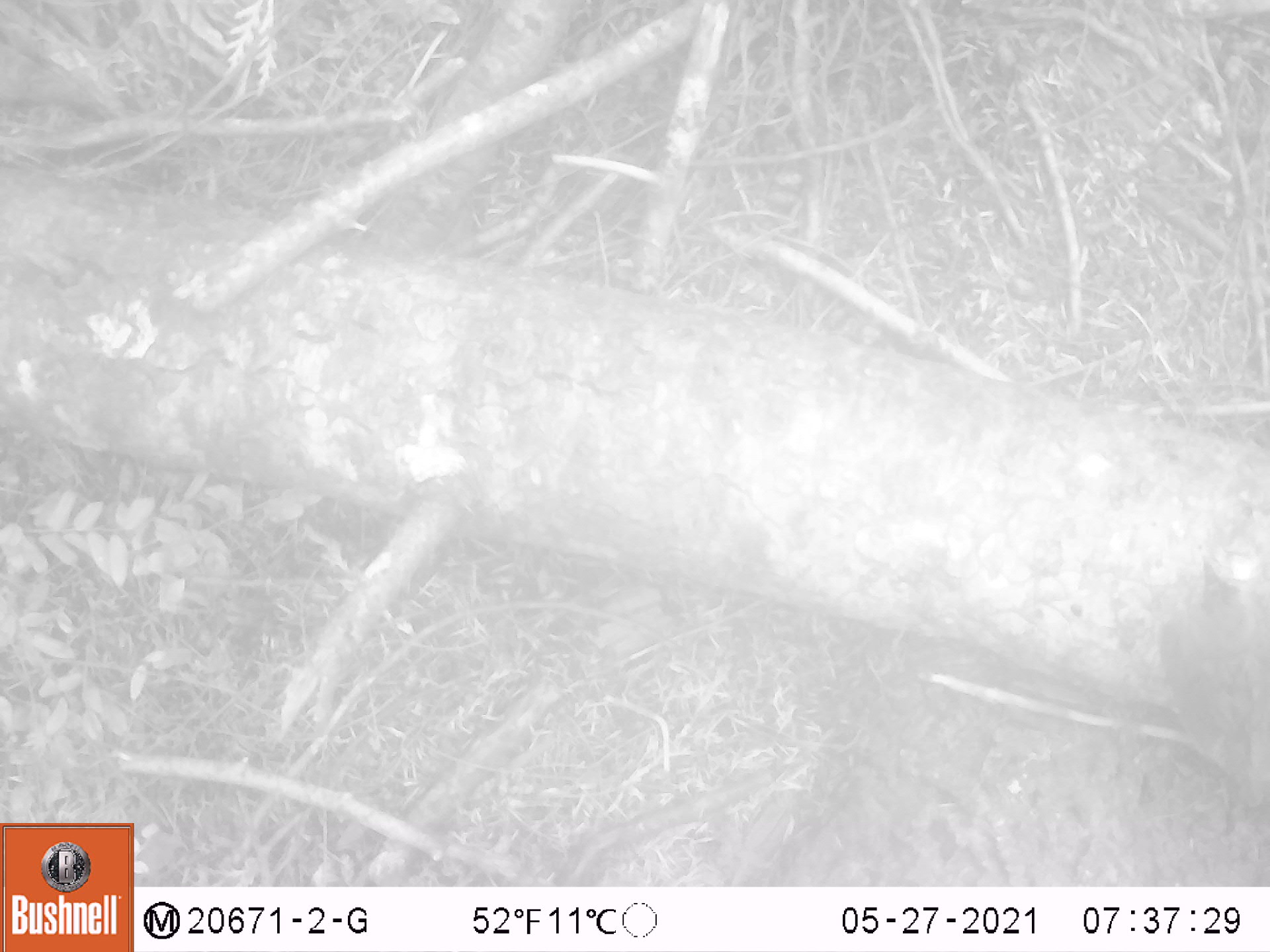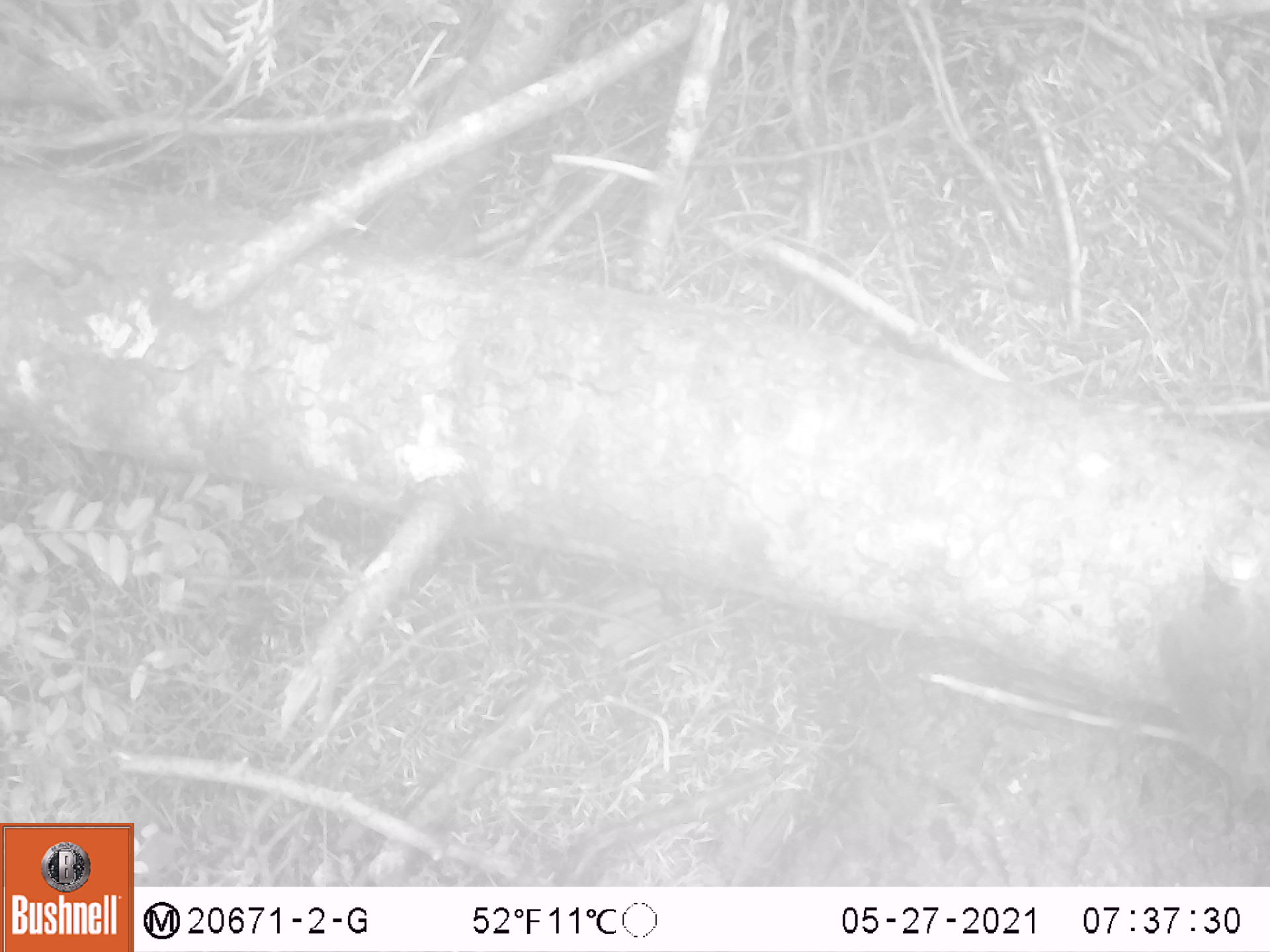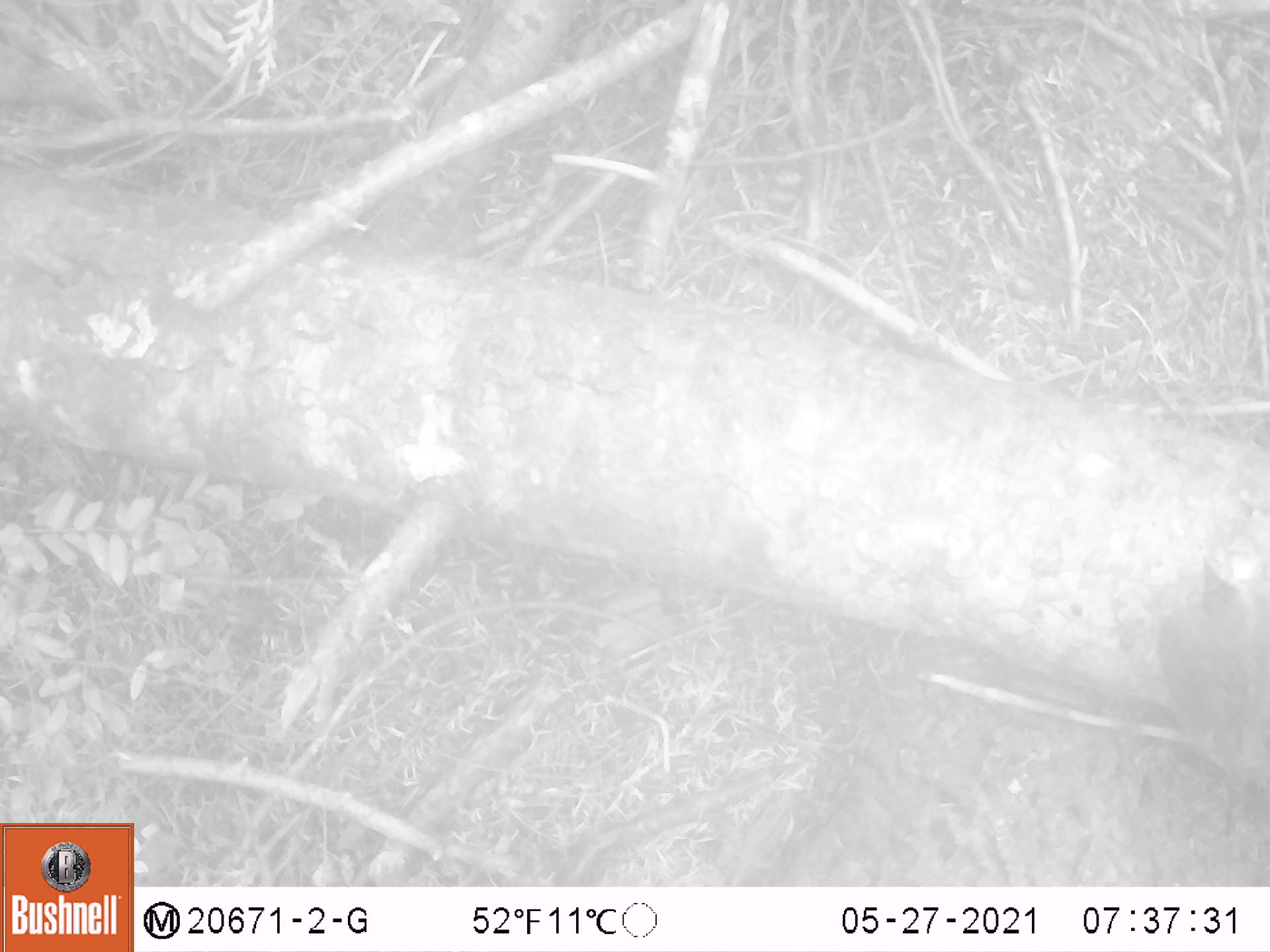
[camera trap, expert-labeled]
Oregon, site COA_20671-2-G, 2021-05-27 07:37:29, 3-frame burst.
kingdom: Animalia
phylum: Chordata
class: Aves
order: Passeriformes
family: Turdidae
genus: Catharus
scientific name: Catharus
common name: brown thrushes and nightingale-thrushes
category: catharus species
Catharus species (brown thrushes and nightingale-thrushes) (Catharus).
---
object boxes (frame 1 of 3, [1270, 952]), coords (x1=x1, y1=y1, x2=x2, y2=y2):
catharus species: (x1=1131, y1=532, x2=1269, y2=854)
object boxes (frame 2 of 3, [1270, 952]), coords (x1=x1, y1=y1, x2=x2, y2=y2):
catharus species: (x1=1124, y1=528, x2=1269, y2=859)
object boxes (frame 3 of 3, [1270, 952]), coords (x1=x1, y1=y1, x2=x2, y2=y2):
catharus species: (x1=1127, y1=533, x2=1269, y2=866)